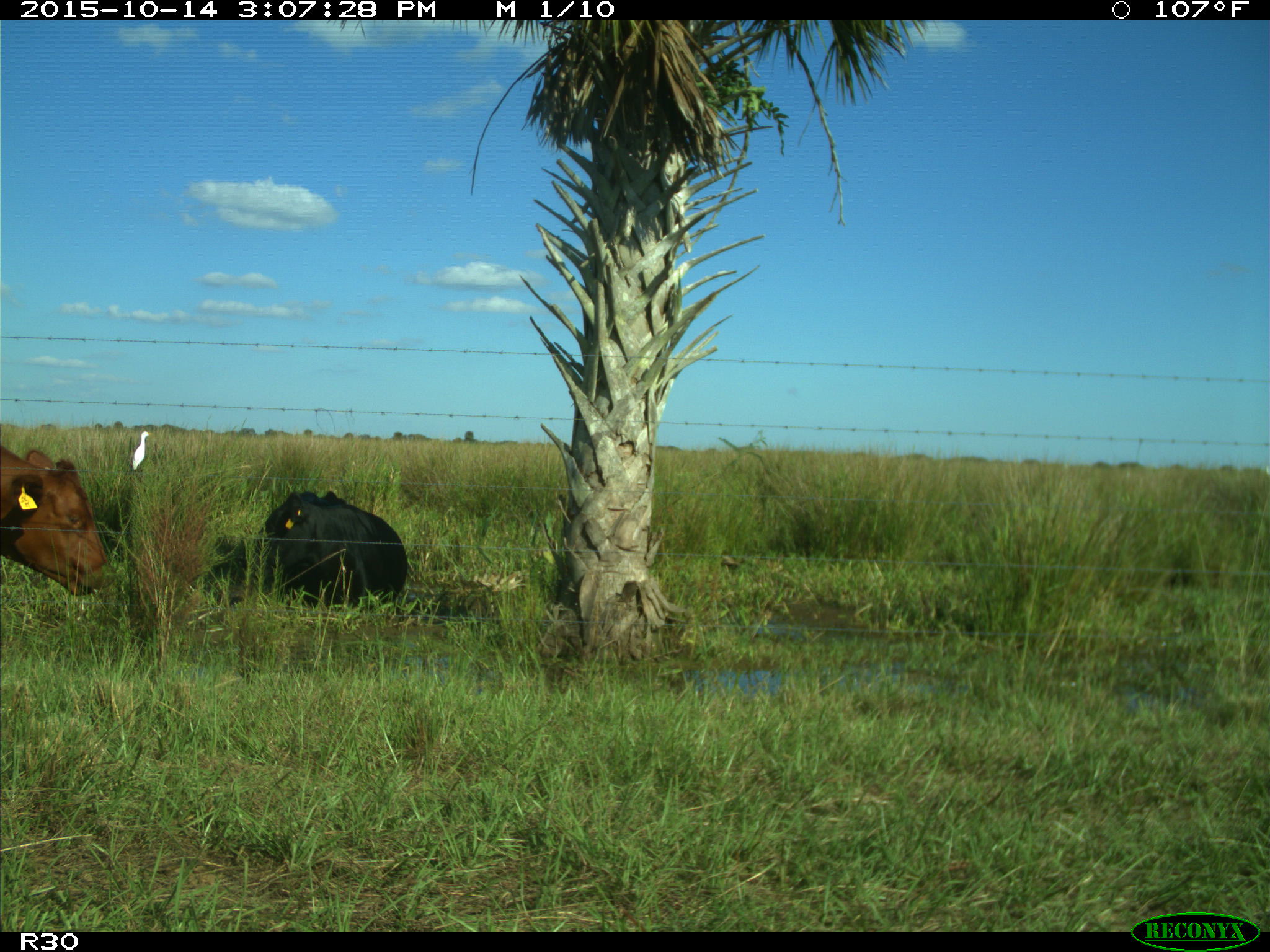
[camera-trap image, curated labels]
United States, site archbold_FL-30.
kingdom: Animalia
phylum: Chordata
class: Mammalia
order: Artiodactyla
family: Bovidae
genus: Bos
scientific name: Bos taurus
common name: domestic cow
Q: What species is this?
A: Bos taurus (domestic cow).